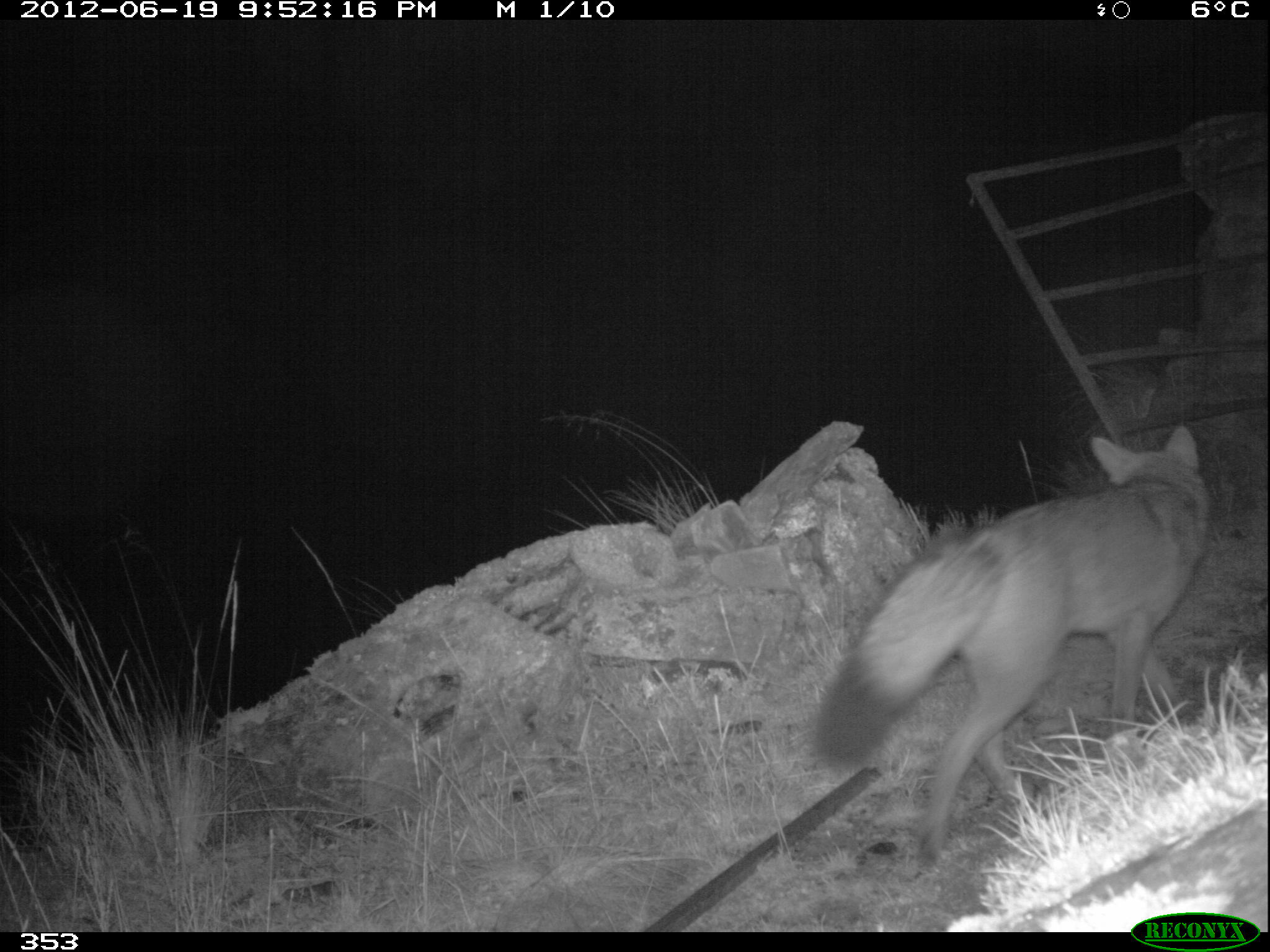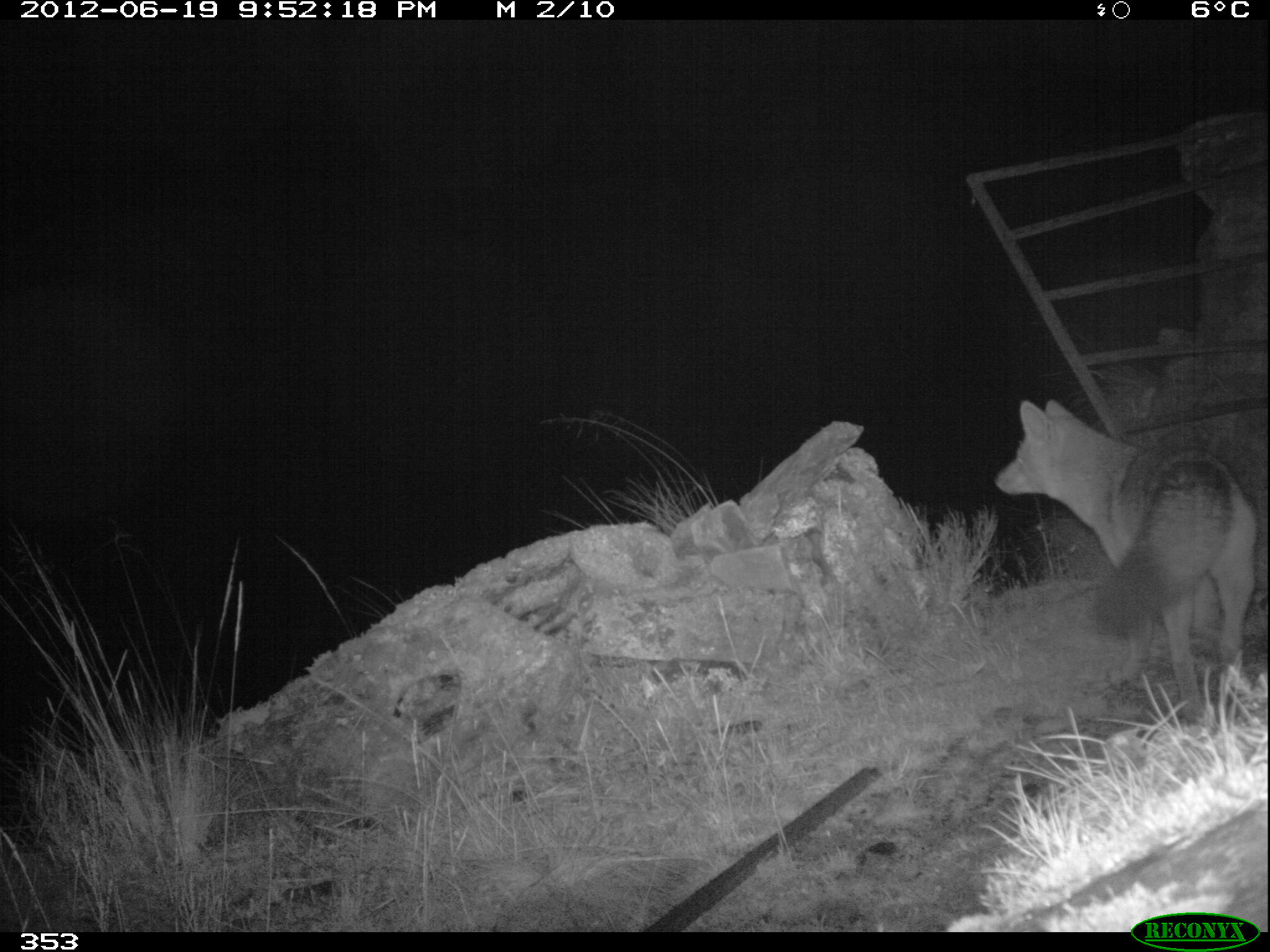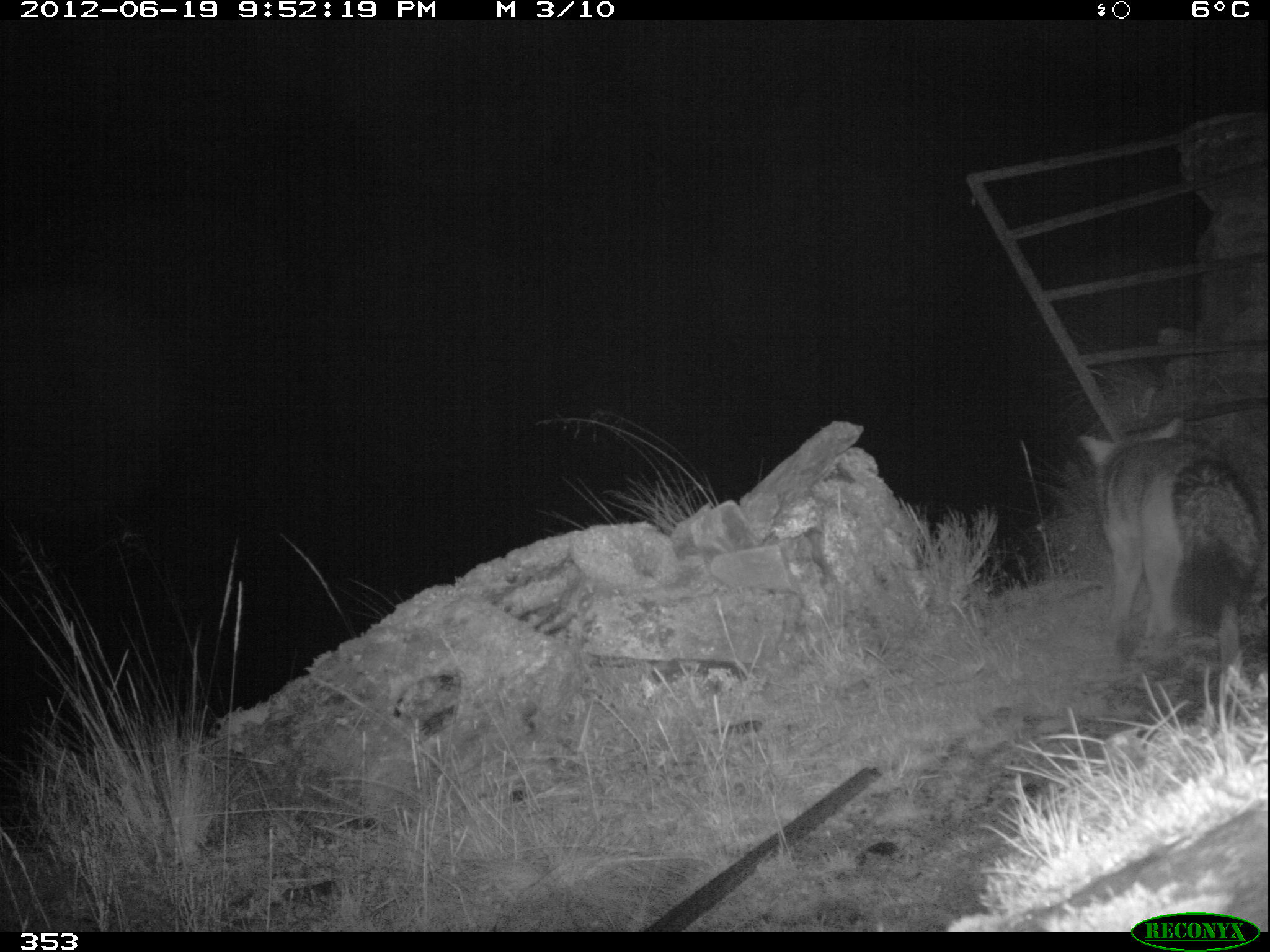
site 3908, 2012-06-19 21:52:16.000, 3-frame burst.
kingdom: Animalia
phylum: Chordata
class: Mammalia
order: Carnivora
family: Canidae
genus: Lycalopex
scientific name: Lycalopex culpaeus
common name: culpeo